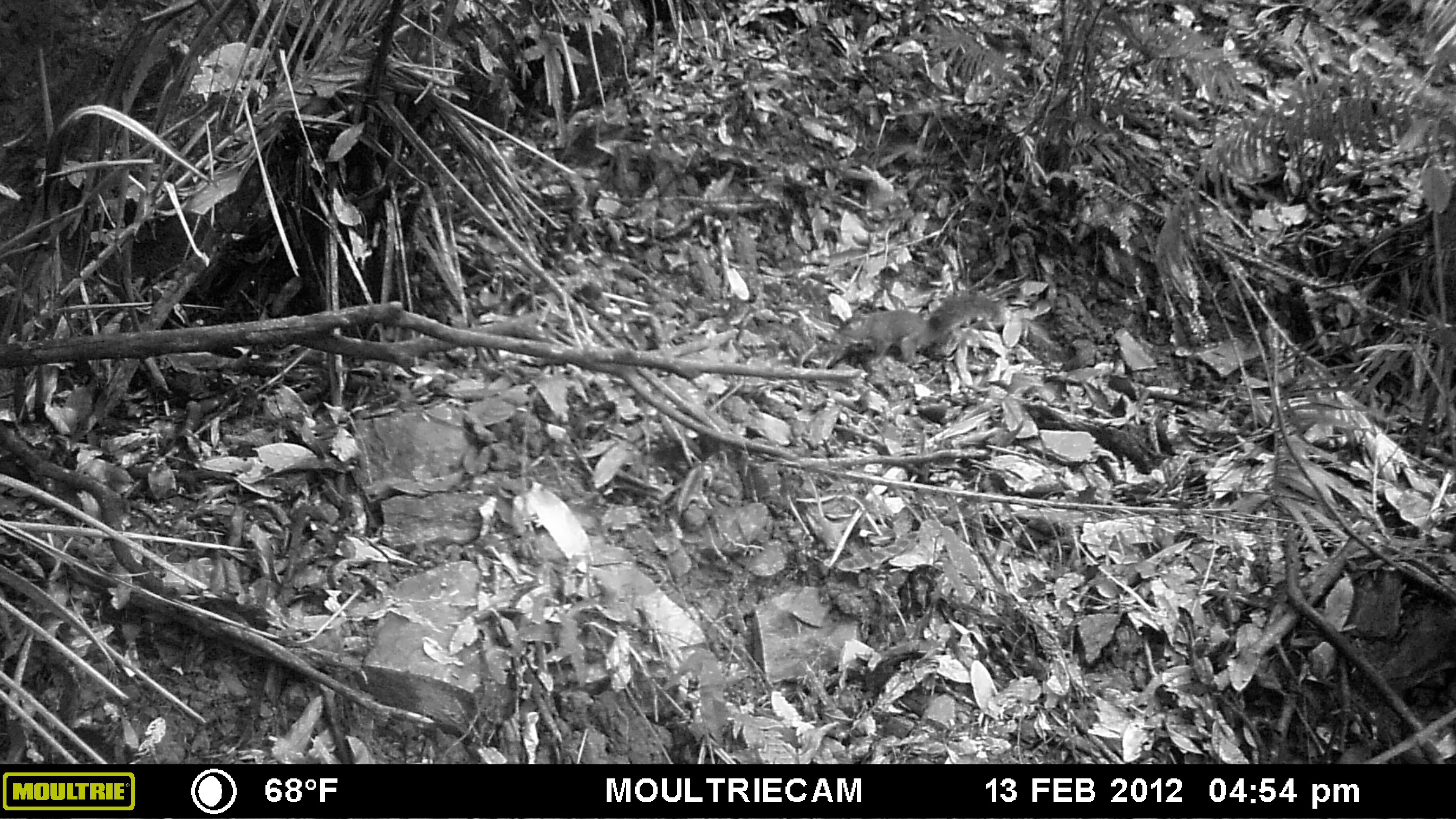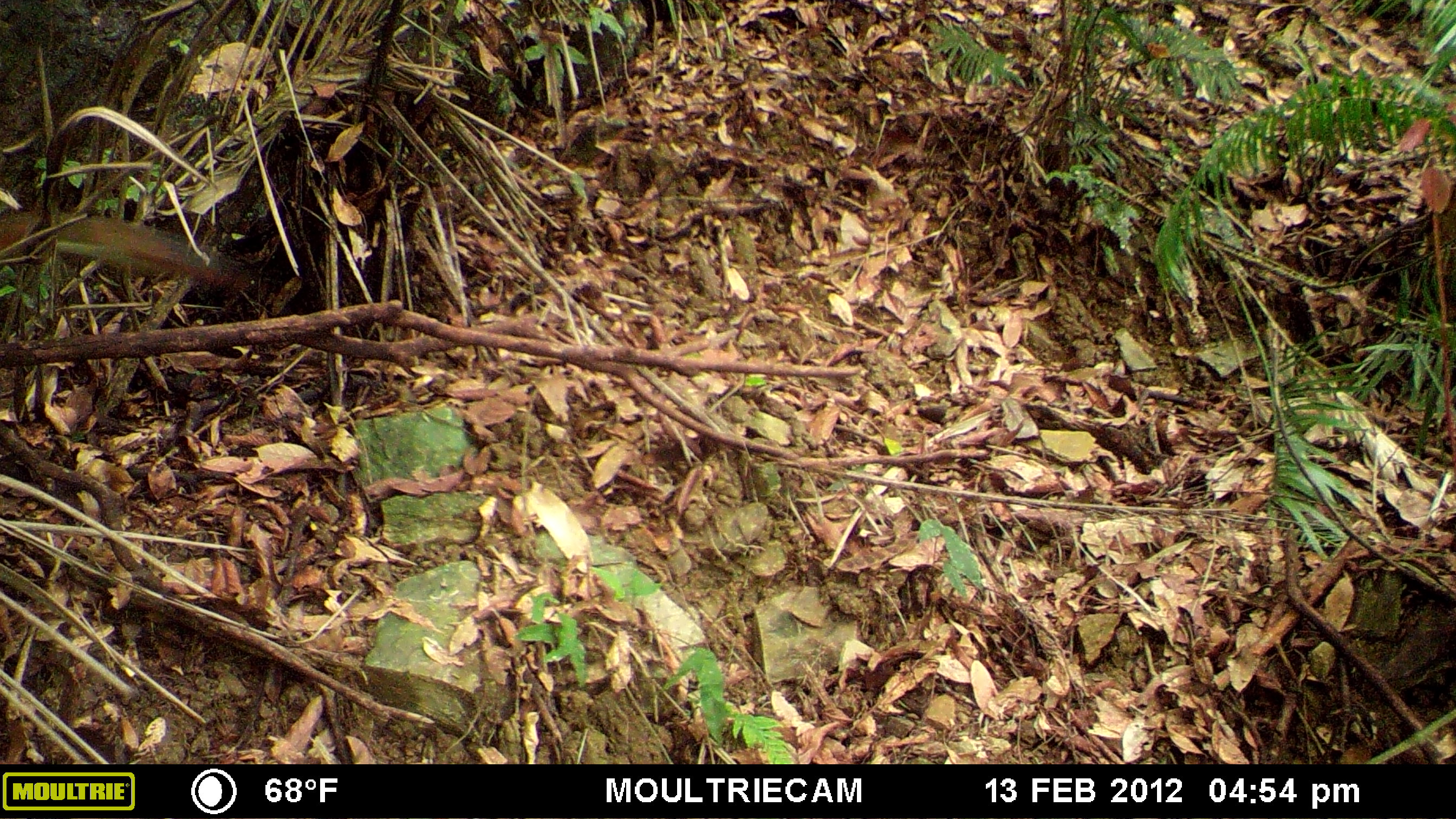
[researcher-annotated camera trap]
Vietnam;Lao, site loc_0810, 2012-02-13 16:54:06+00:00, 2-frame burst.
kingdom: Animalia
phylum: Chordata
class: Mammalia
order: Rodentia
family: Sciuridae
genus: Dremomys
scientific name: Dremomys rufigenis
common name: red-cheeked squirrel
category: red cheeked squirrel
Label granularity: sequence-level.